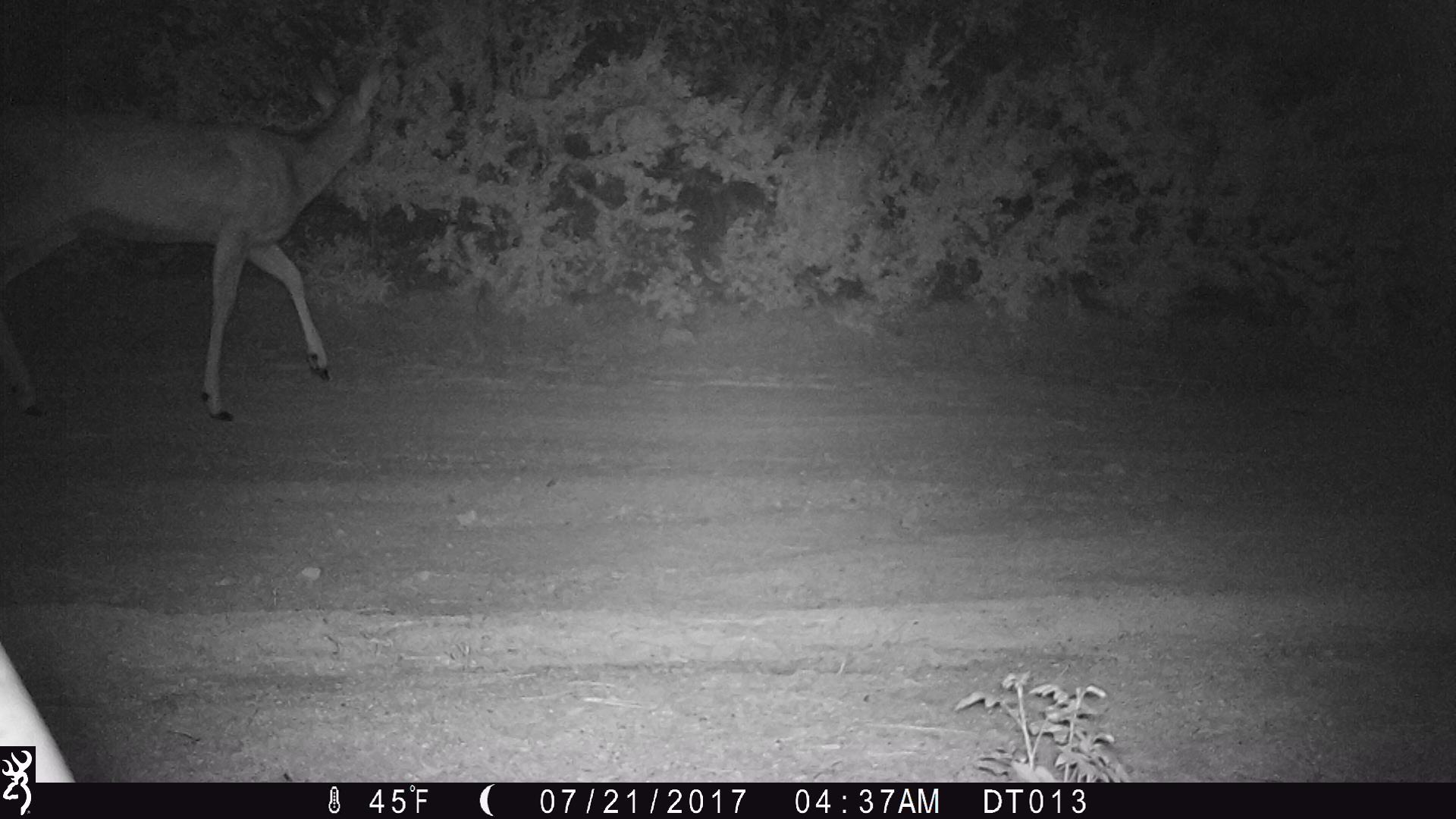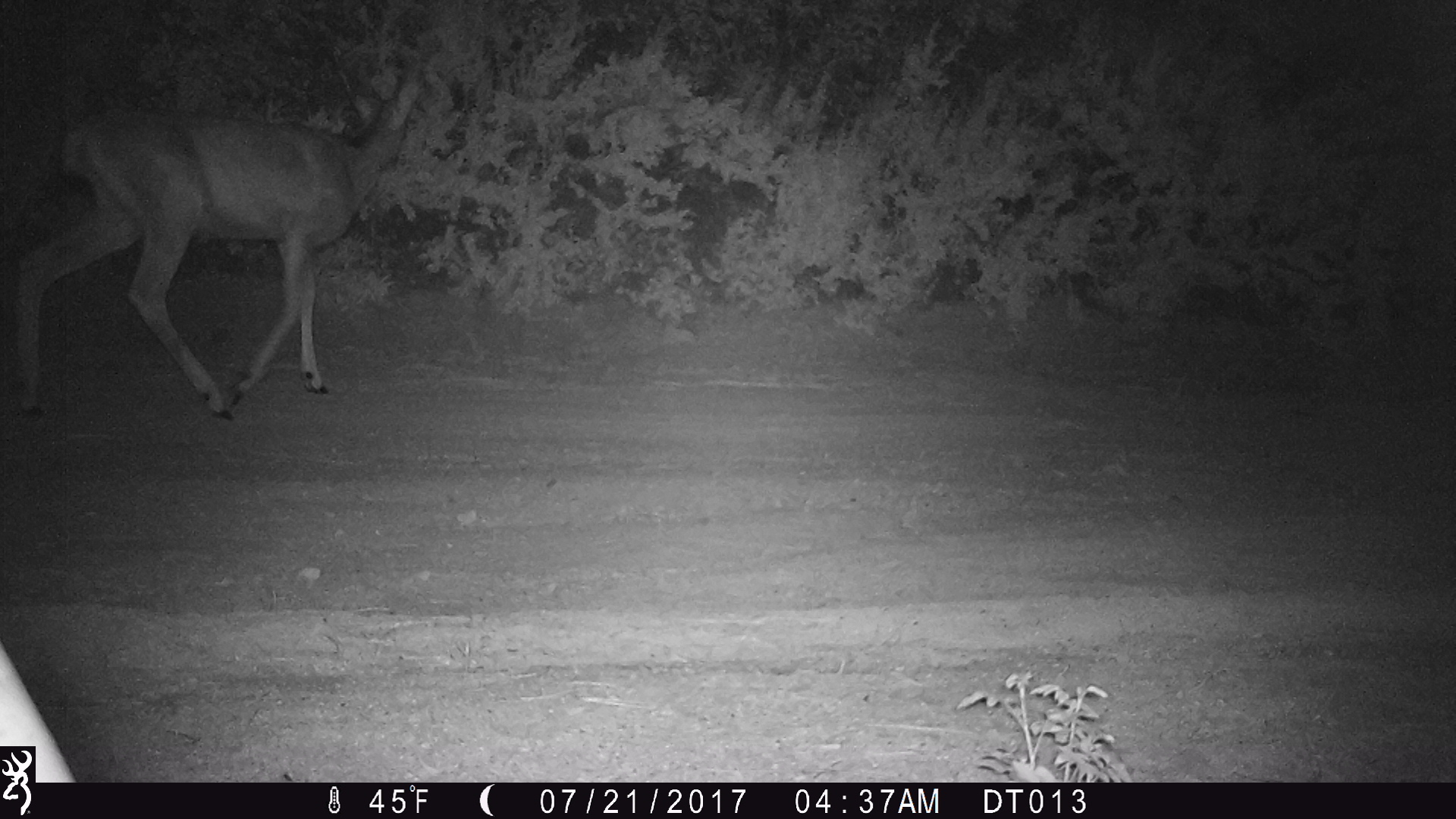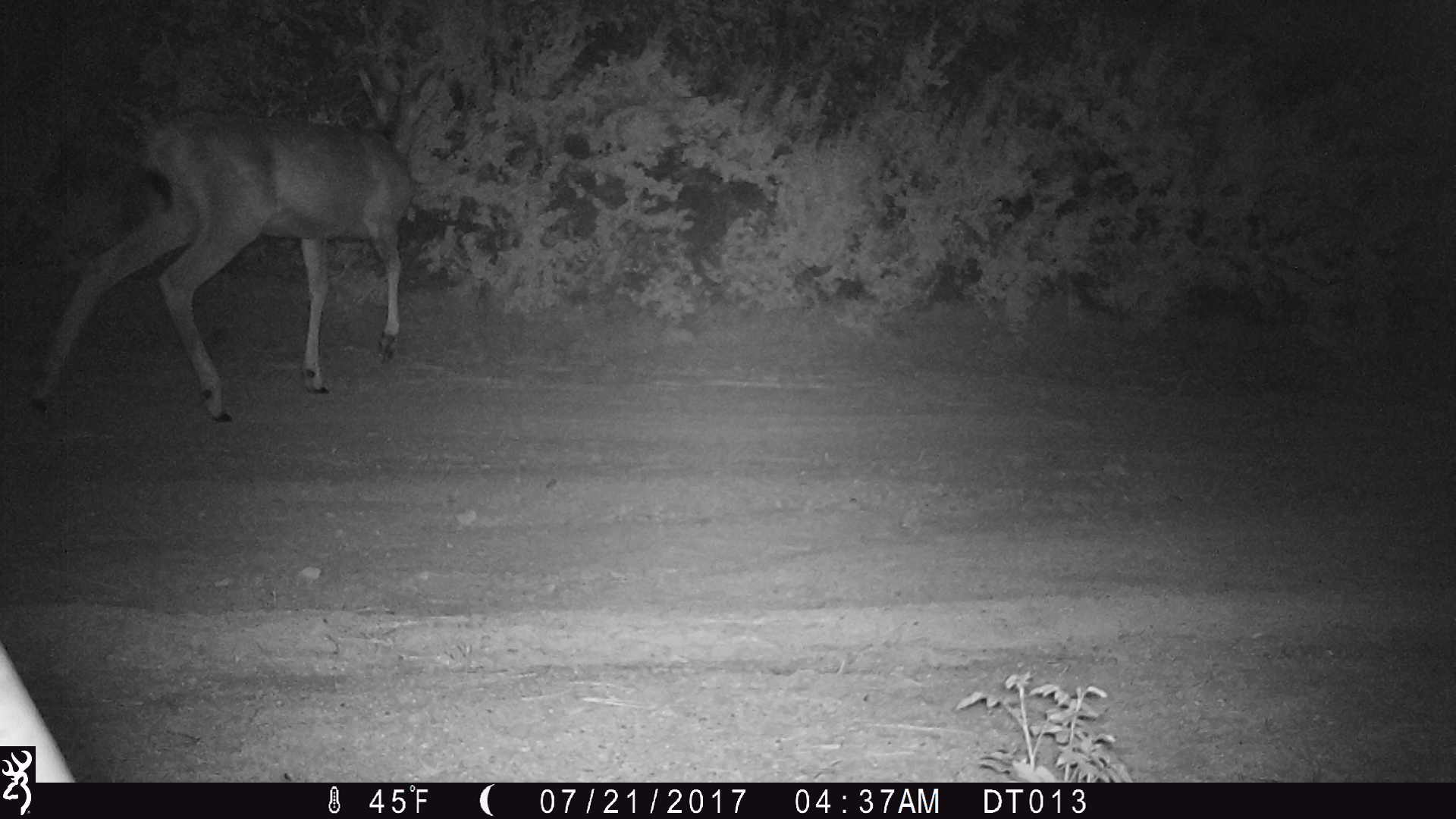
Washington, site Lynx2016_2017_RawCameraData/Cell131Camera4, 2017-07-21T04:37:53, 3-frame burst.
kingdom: Animalia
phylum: Chordata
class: Mammalia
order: Artiodactyla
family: Cervidae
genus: Odocoileus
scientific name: Odocoileus hemionus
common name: mule deer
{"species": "Odocoileus hemionus (mule deer)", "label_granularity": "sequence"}